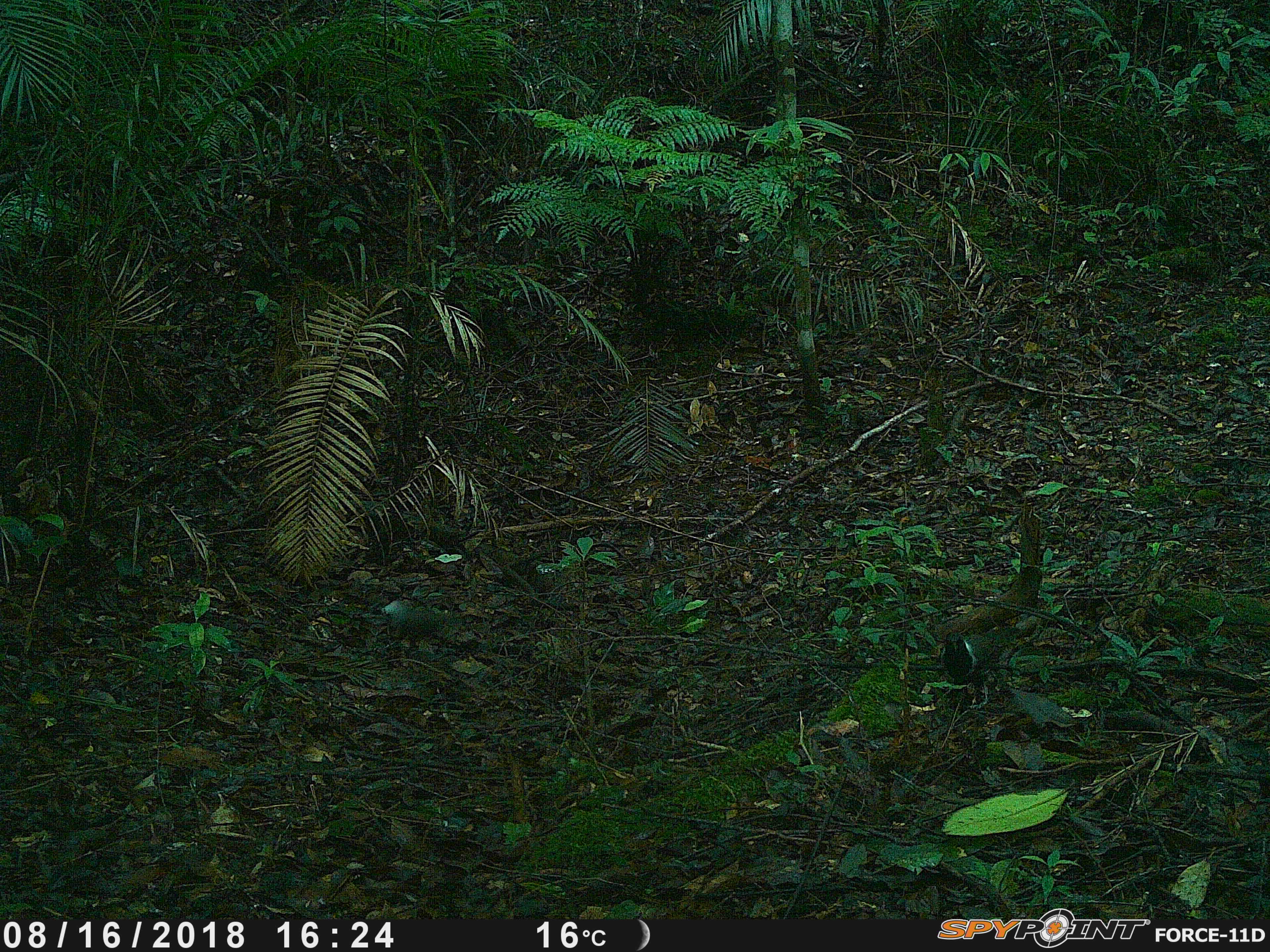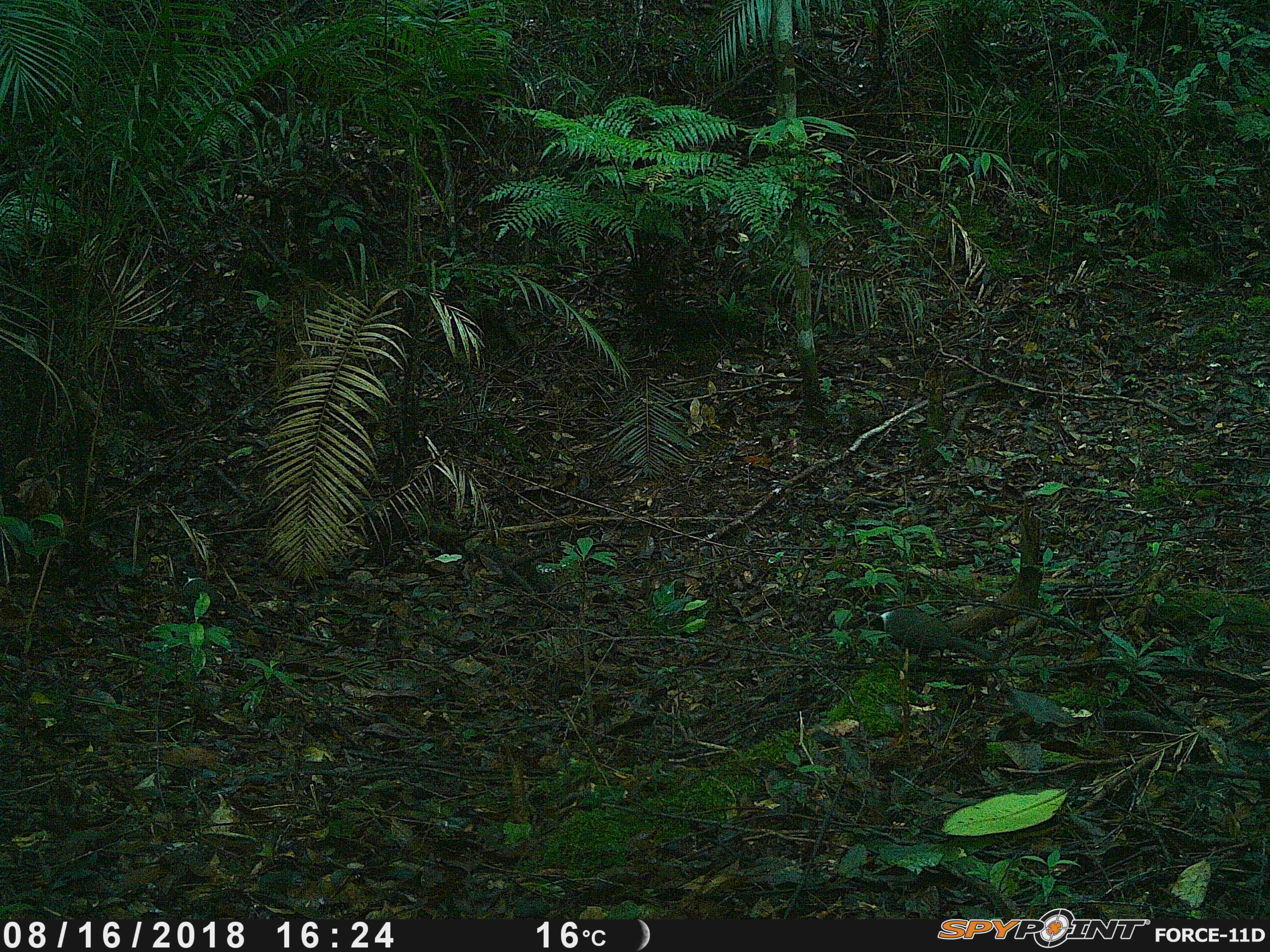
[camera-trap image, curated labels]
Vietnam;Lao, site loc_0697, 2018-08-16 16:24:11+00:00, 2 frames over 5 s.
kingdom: Animalia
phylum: Chordata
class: Aves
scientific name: Aves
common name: bird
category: unidentified bird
Unidentified bird (bird) (Aves). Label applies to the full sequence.